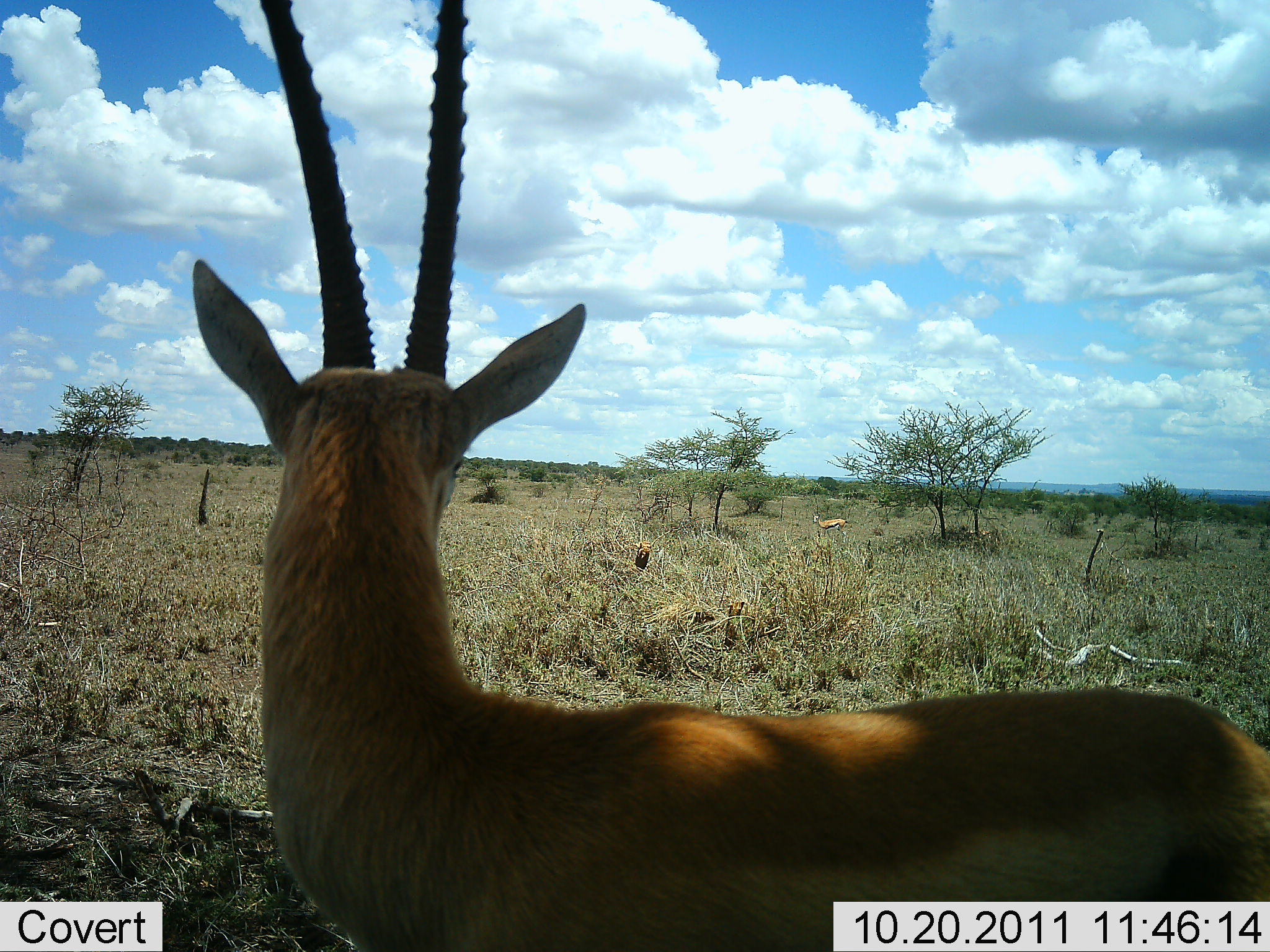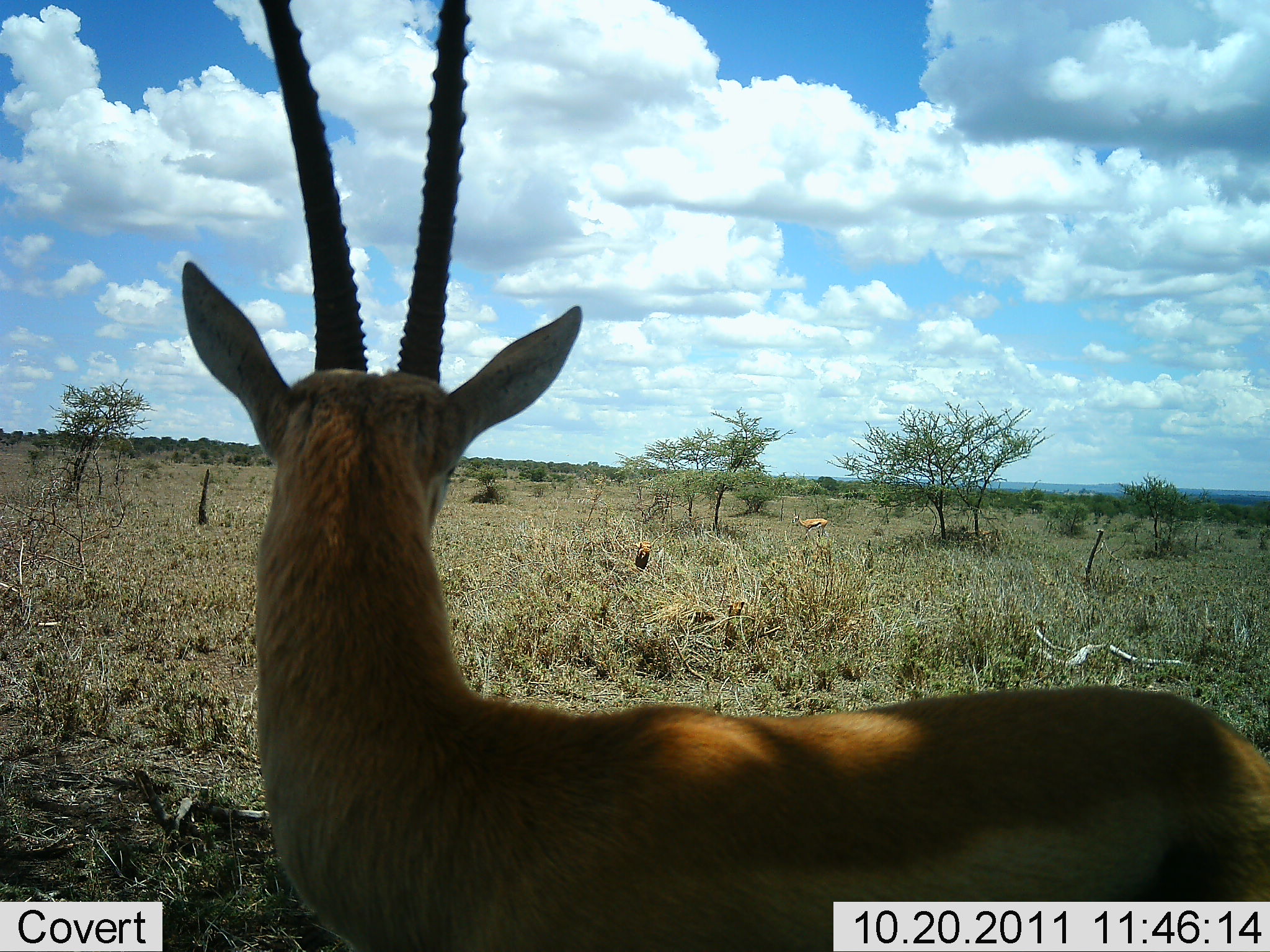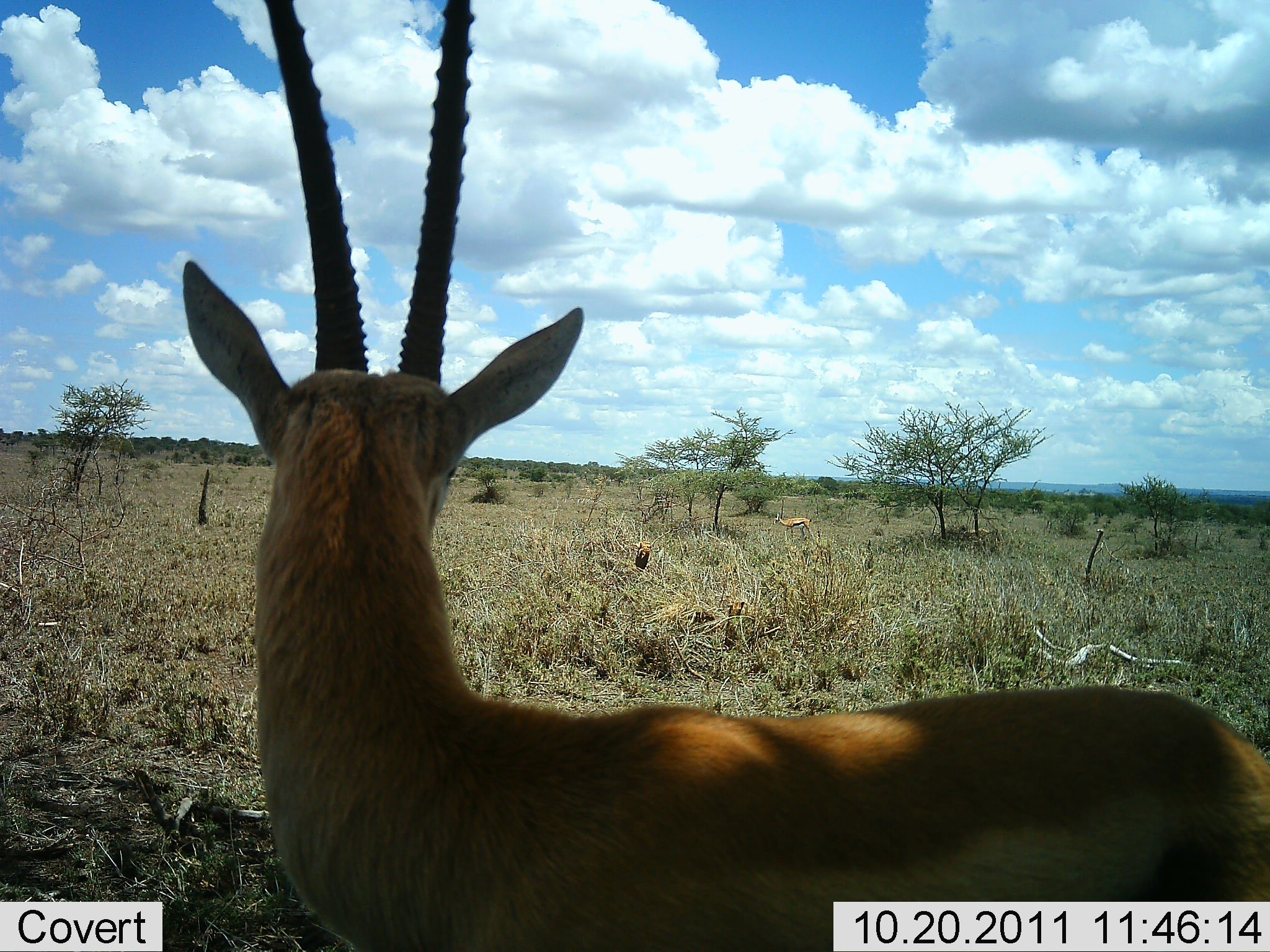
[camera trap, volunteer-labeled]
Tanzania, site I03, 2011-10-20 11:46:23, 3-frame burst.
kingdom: Animalia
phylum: Chordata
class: Mammalia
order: Artiodactyla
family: Bovidae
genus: Eudorcas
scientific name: Eudorcas thomsonii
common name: thomson's gazelle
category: gazellethomsons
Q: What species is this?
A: Gazellethomsons (thomson's gazelle) (Eudorcas thomsonii).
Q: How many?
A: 2.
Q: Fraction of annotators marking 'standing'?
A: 83%.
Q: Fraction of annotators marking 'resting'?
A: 0%.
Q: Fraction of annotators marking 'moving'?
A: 50%.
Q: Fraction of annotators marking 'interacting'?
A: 8%.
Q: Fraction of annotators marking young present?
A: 0%.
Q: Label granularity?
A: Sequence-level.